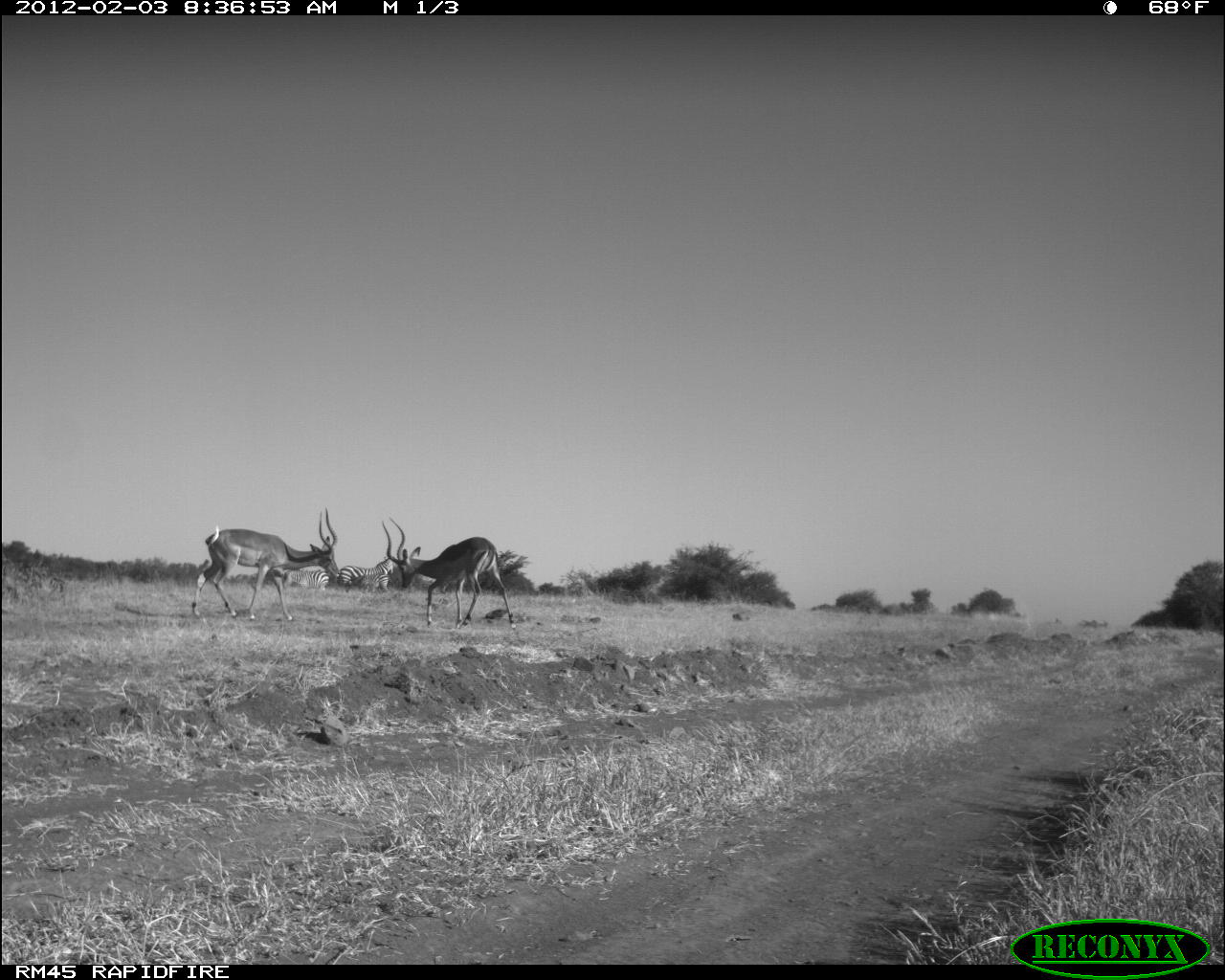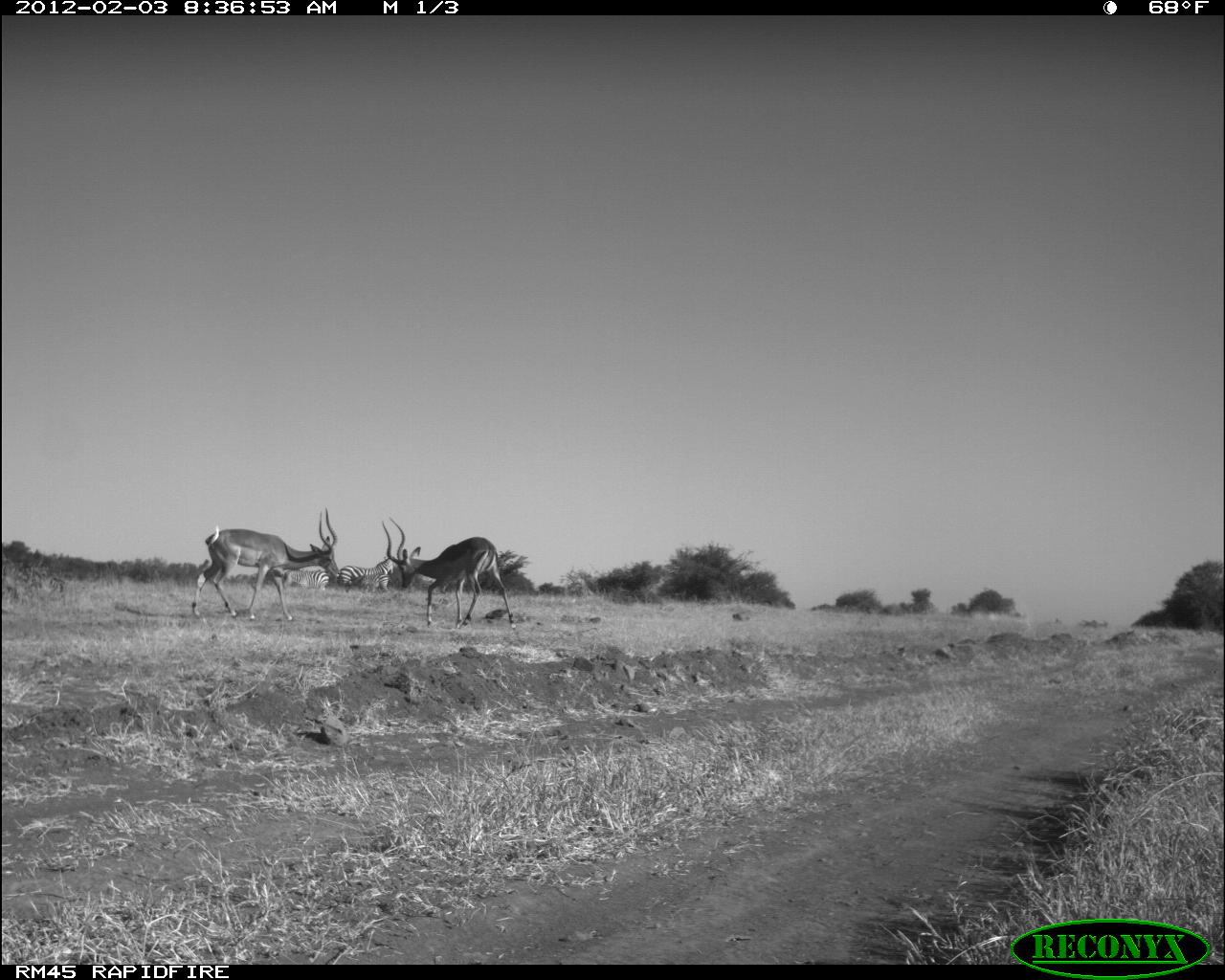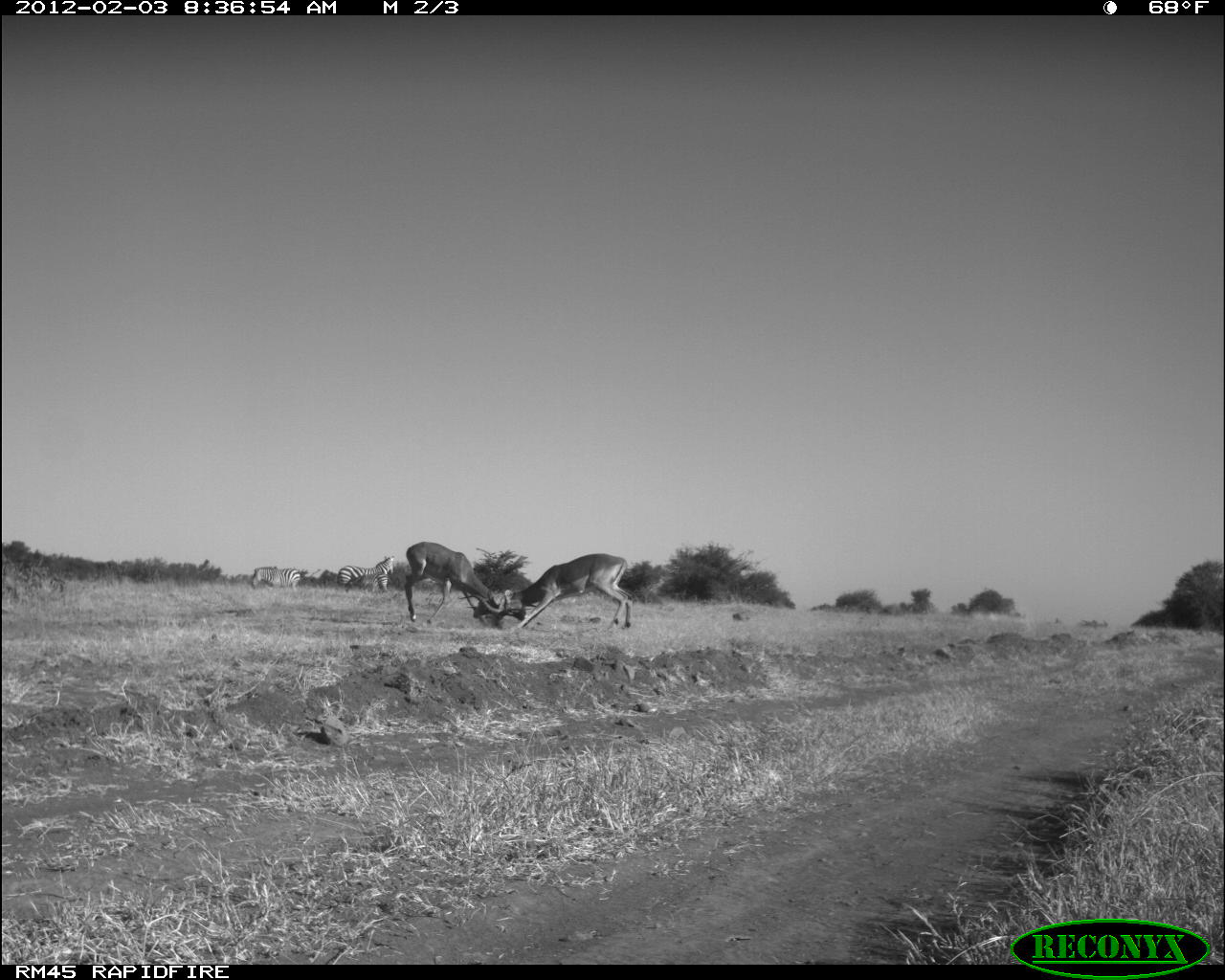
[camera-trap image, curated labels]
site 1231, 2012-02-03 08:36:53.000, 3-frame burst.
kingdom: Animalia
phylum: Chordata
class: Mammalia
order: Artiodactyla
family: Bovidae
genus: Aepyceros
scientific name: Aepyceros melampus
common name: impala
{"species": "Aepyceros melampus (impala)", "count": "2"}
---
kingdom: Animalia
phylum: Chordata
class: Mammalia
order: Perissodactyla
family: Equidae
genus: Equus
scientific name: Equus quagga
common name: plains zebra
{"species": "Equus quagga (plains zebra)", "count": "3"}